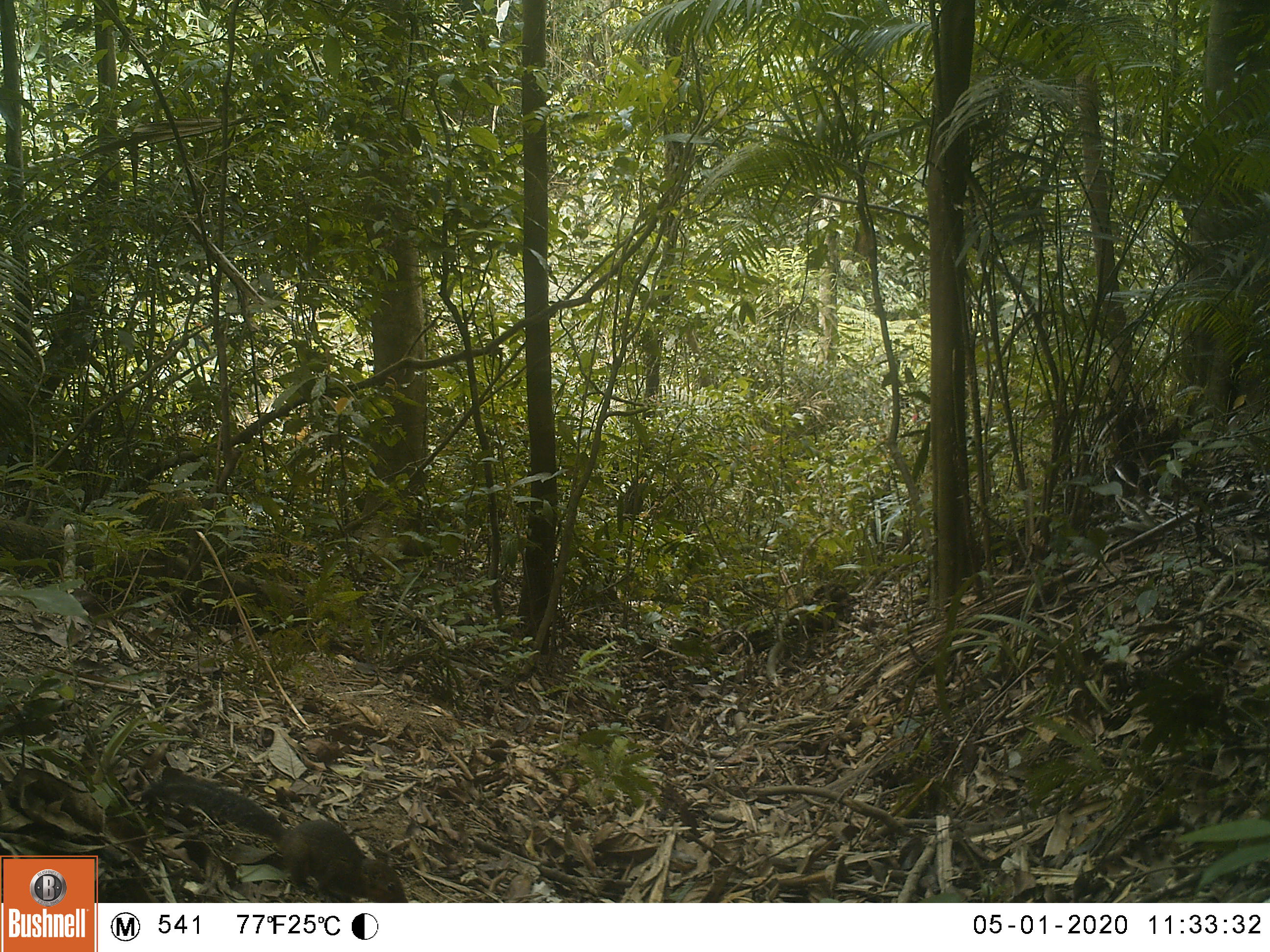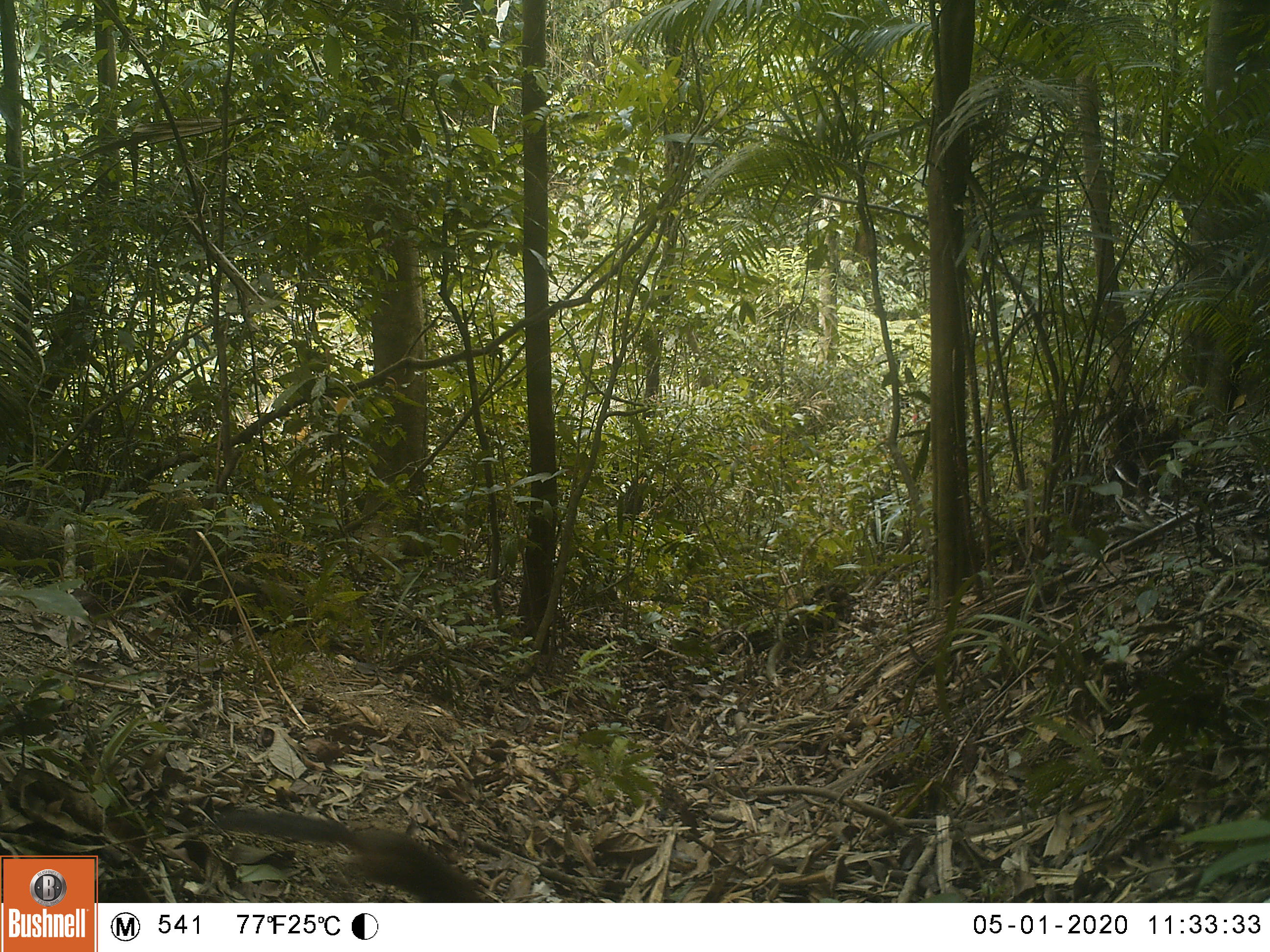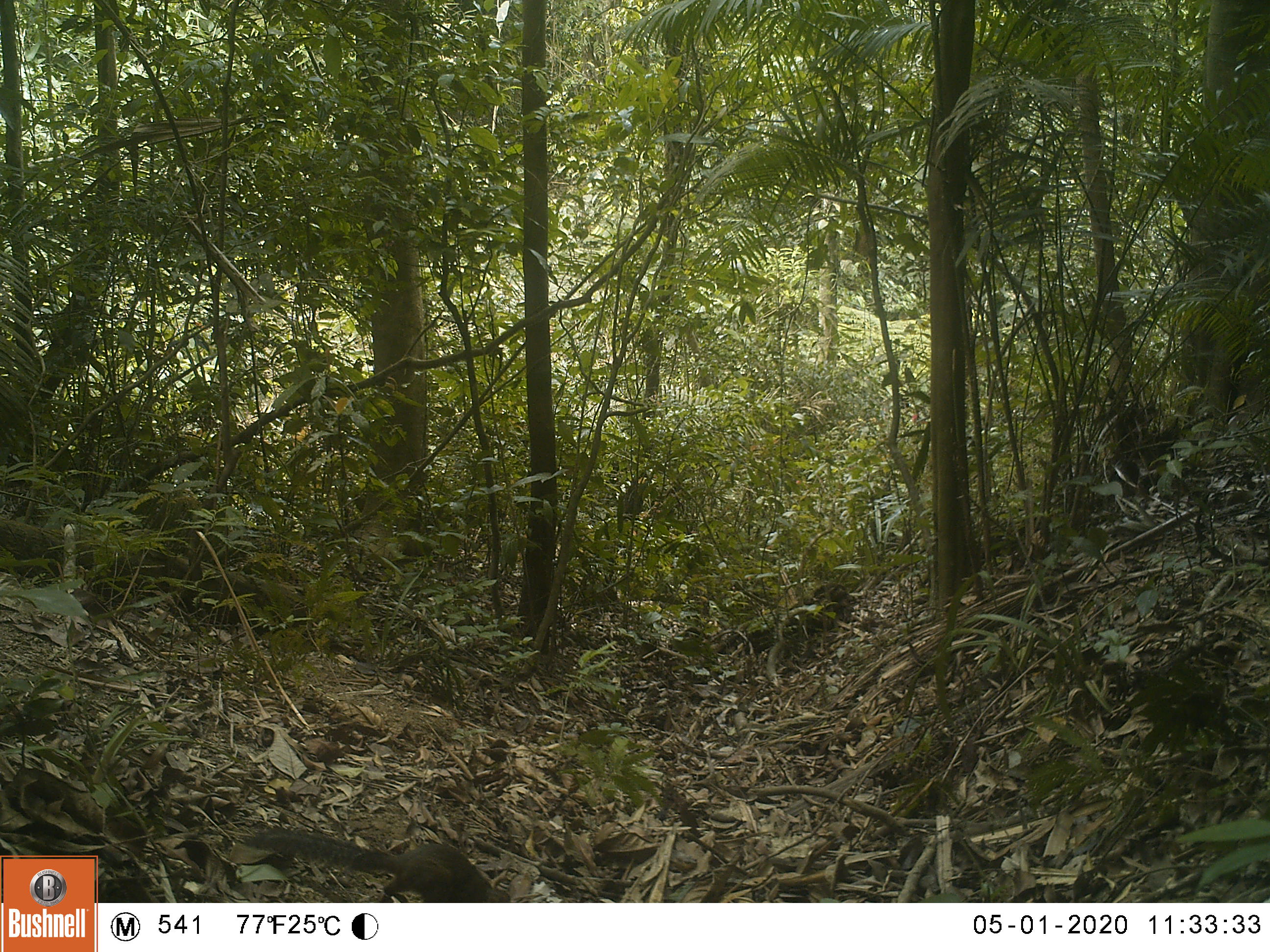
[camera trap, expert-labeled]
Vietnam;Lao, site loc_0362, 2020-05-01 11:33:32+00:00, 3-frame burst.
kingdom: Animalia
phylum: Chordata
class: Mammalia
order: Rodentia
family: Sciuridae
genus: Dremomys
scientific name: Dremomys rufigenis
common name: red-cheeked squirrel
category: red cheeked squirrel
Red cheeked squirrel (red-cheeked squirrel) (Dremomys rufigenis). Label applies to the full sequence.